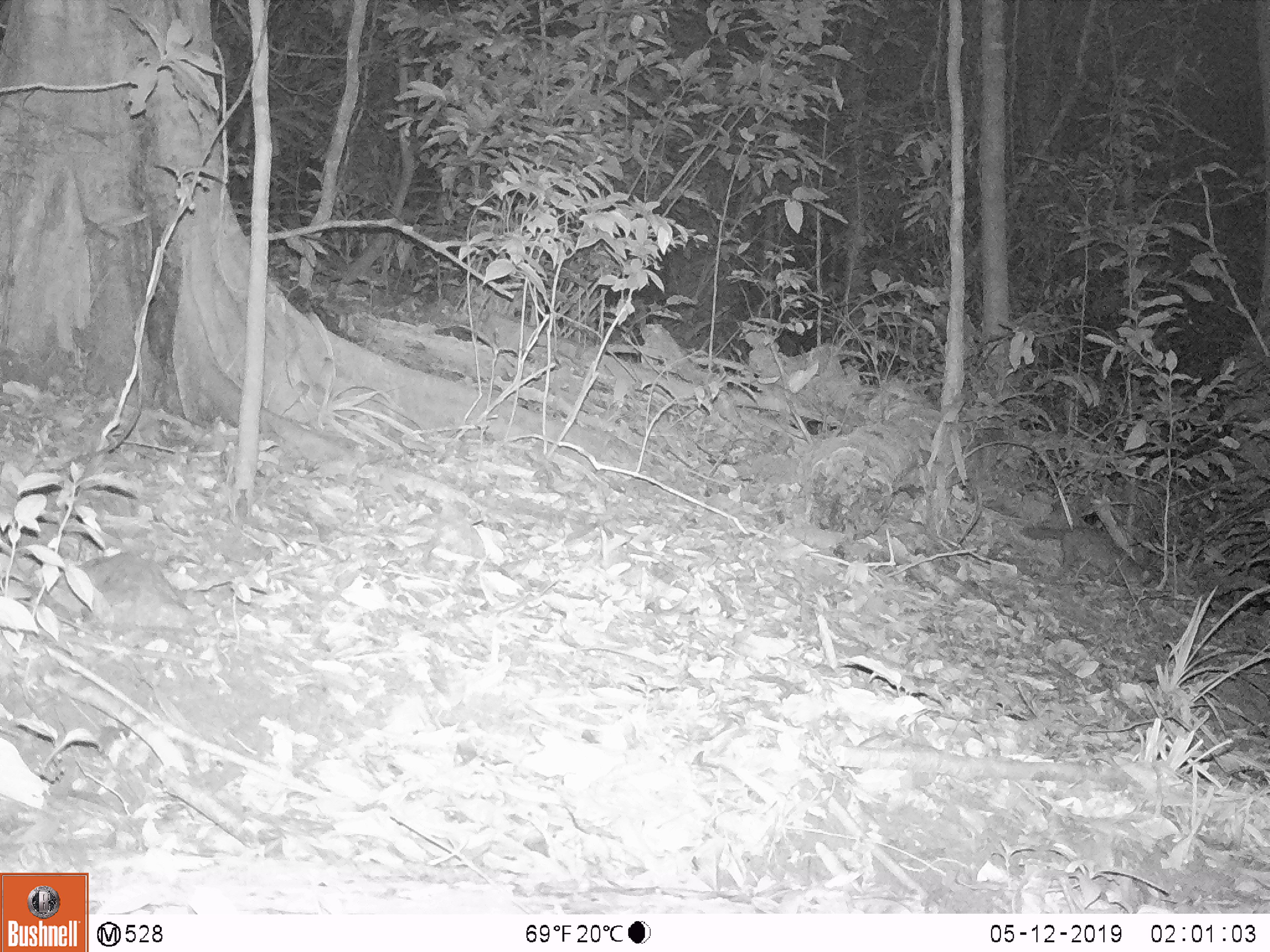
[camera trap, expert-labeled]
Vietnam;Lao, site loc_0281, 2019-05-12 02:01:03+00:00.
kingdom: Animalia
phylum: Chordata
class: Mammalia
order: Carnivora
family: Mustelidae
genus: Melogale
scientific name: Melogale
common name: ferret badger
Ferret badger (Melogale). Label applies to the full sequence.